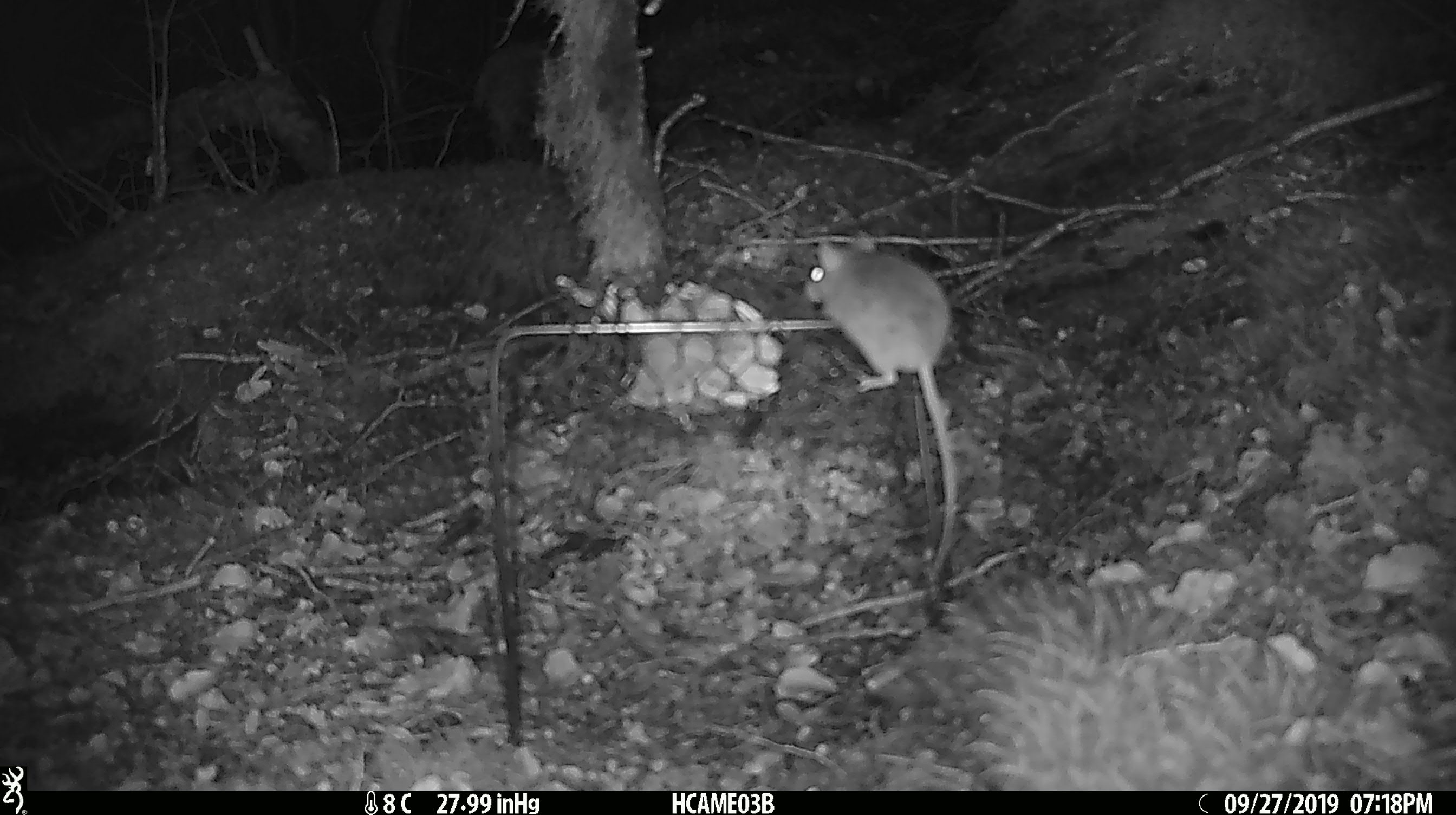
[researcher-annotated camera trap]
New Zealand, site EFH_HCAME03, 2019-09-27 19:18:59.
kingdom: Animalia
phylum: Chordata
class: Mammalia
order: Rodentia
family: Muridae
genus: Mus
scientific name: Mus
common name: mouse